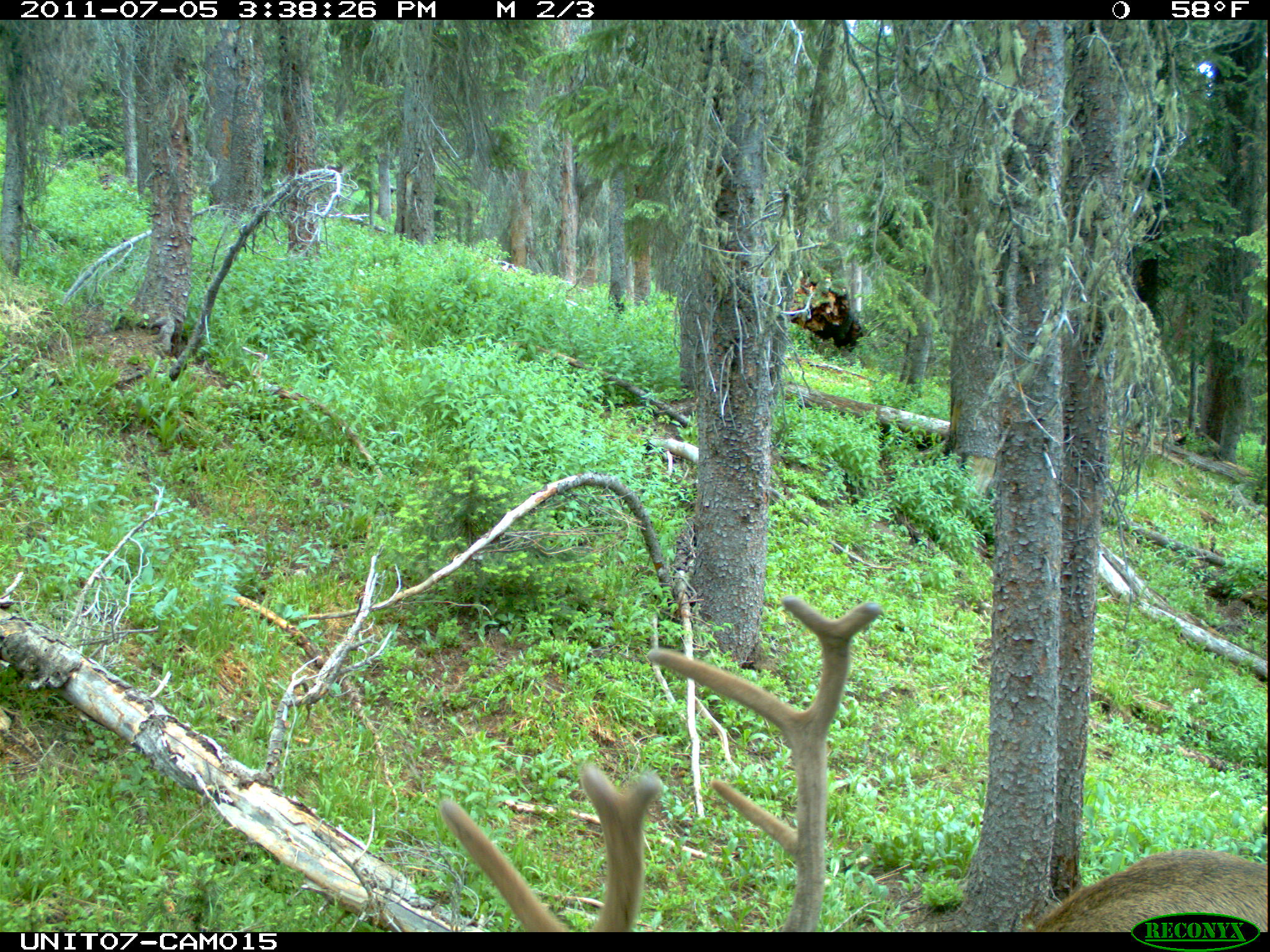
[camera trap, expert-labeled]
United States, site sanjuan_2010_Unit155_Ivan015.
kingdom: Animalia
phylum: Chordata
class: Mammalia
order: Artiodactyla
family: Cervidae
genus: Cervus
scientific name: Cervus elaphus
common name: red deer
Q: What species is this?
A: Cervus elaphus (red deer).